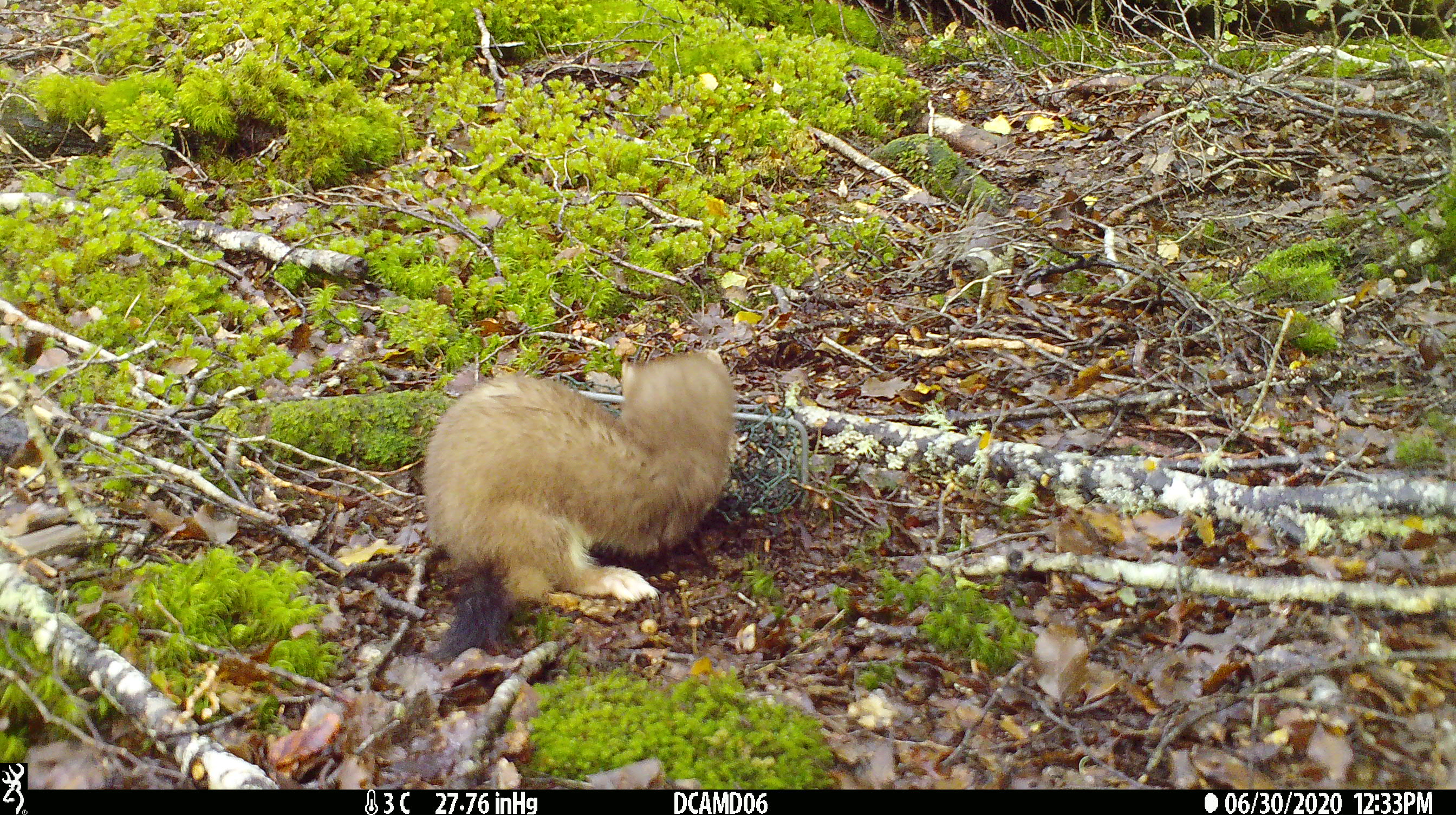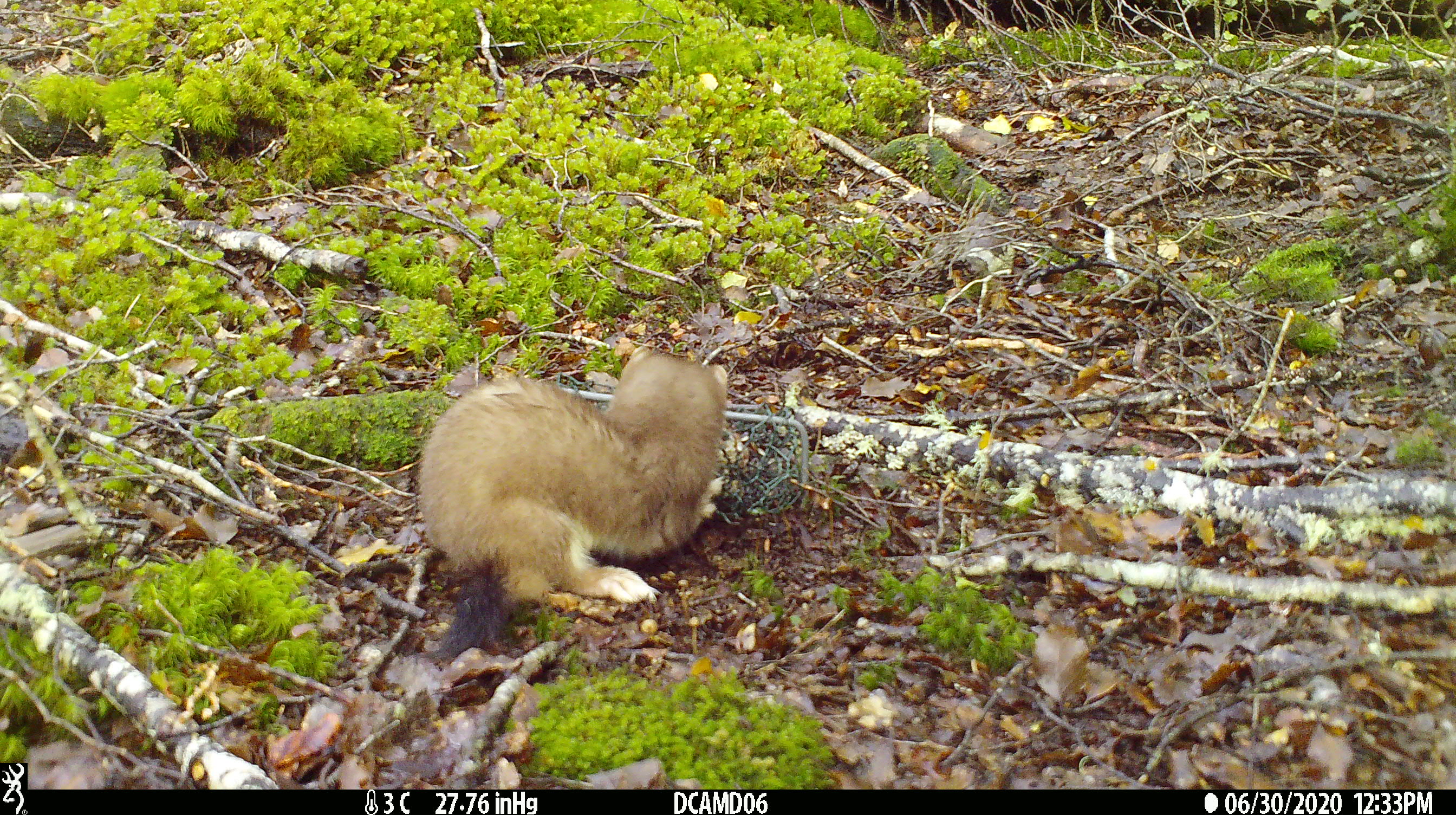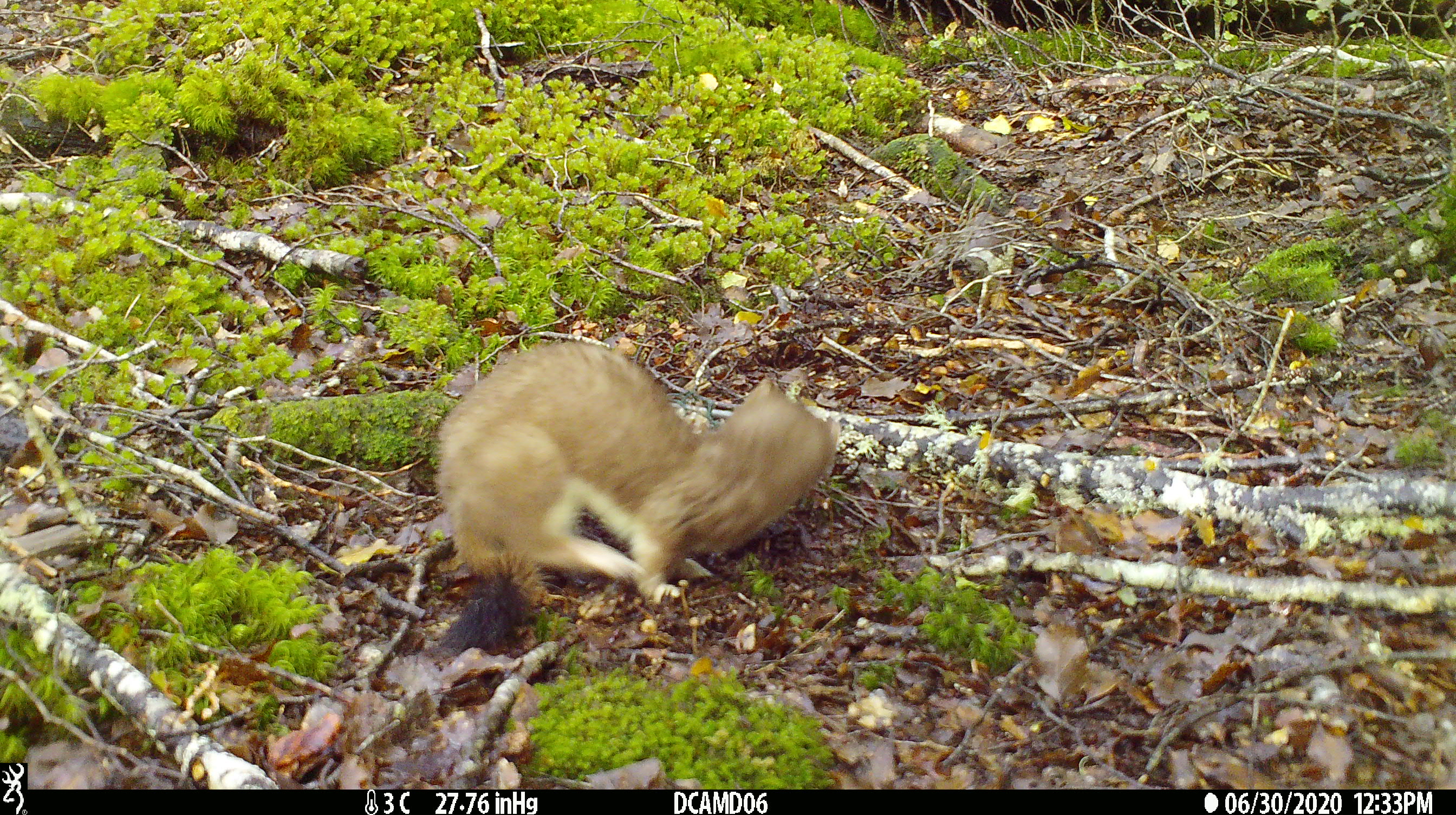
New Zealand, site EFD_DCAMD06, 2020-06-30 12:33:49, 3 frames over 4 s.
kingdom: Animalia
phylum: Chordata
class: Mammalia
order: Carnivora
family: Mustelidae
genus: Mustela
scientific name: Mustela erminea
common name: stoat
Stoat (Mustela erminea).